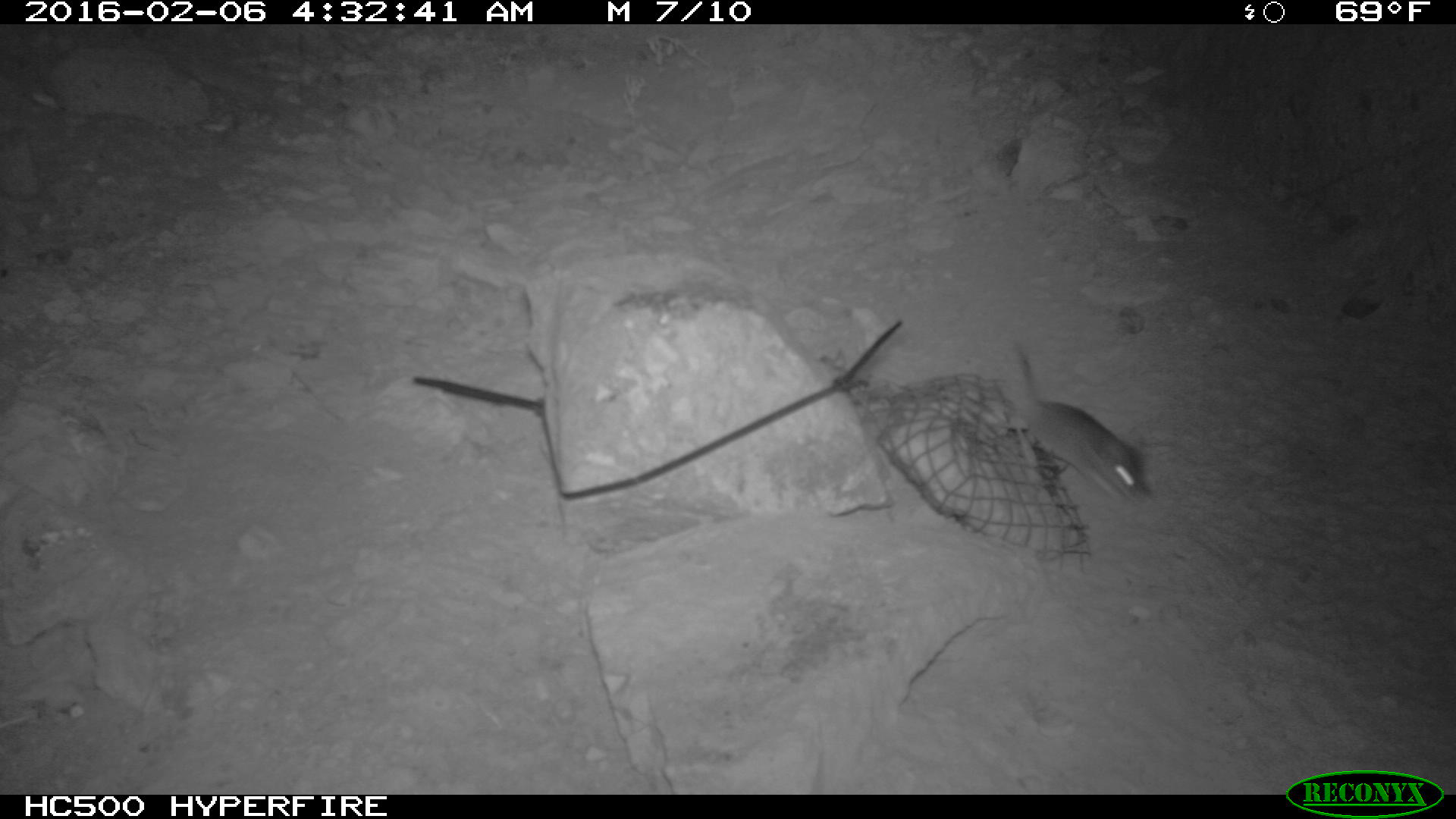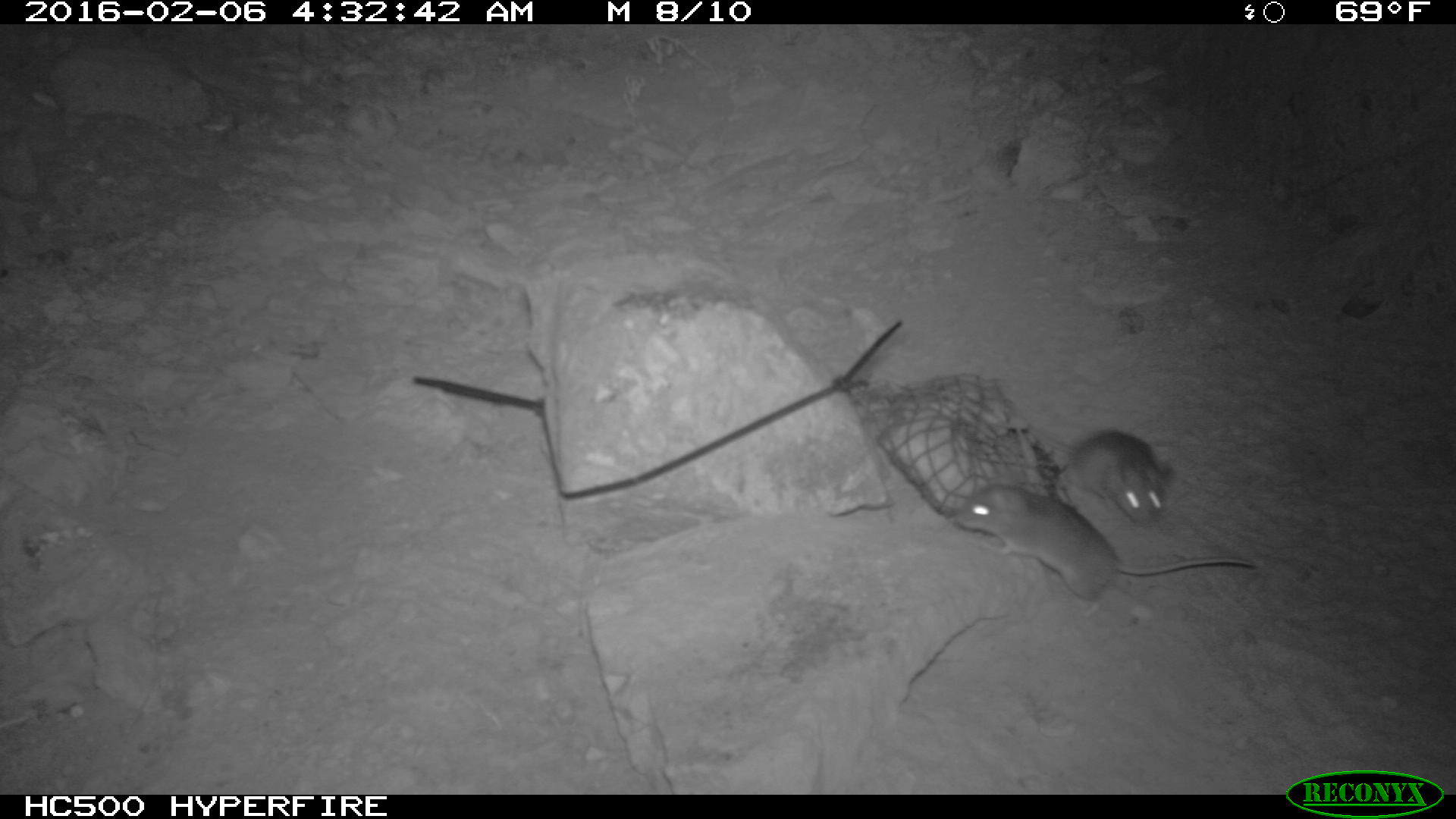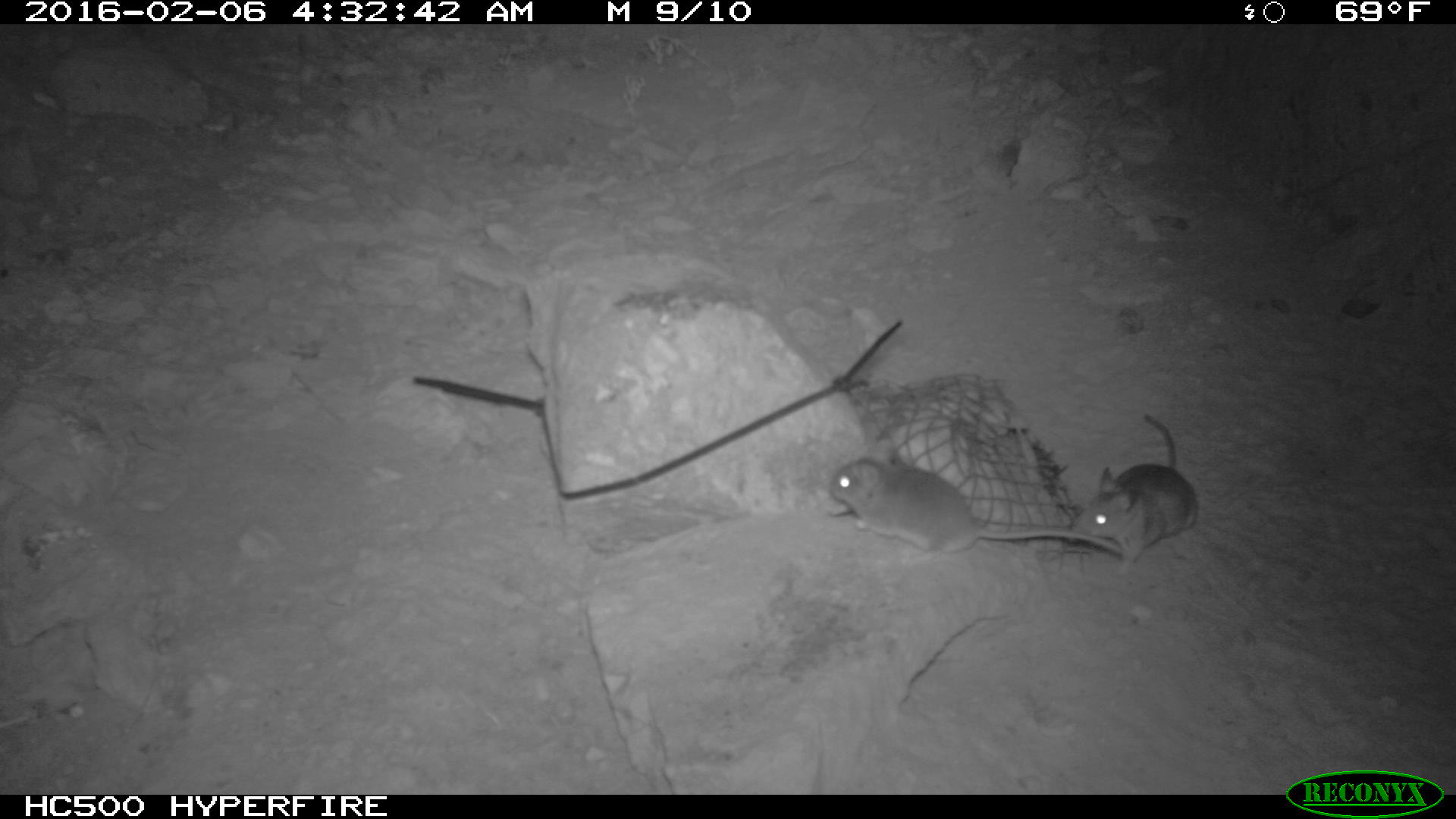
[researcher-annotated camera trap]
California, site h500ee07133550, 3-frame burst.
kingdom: Animalia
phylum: Chordata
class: Mammalia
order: Rodentia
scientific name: Rodentia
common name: rodent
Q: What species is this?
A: Rodent (Rodentia).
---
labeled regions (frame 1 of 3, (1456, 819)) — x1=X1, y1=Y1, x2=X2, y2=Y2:
rodent: x1=1009, y1=341, x2=1151, y2=507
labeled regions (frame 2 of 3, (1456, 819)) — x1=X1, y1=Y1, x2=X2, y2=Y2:
rodent: x1=954, y1=482, x2=1257, y2=617; x1=1025, y1=422, x2=1172, y2=528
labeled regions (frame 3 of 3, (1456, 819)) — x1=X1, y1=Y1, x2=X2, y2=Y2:
rodent: x1=825, y1=439, x2=1127, y2=554; x1=1072, y1=410, x2=1197, y2=576